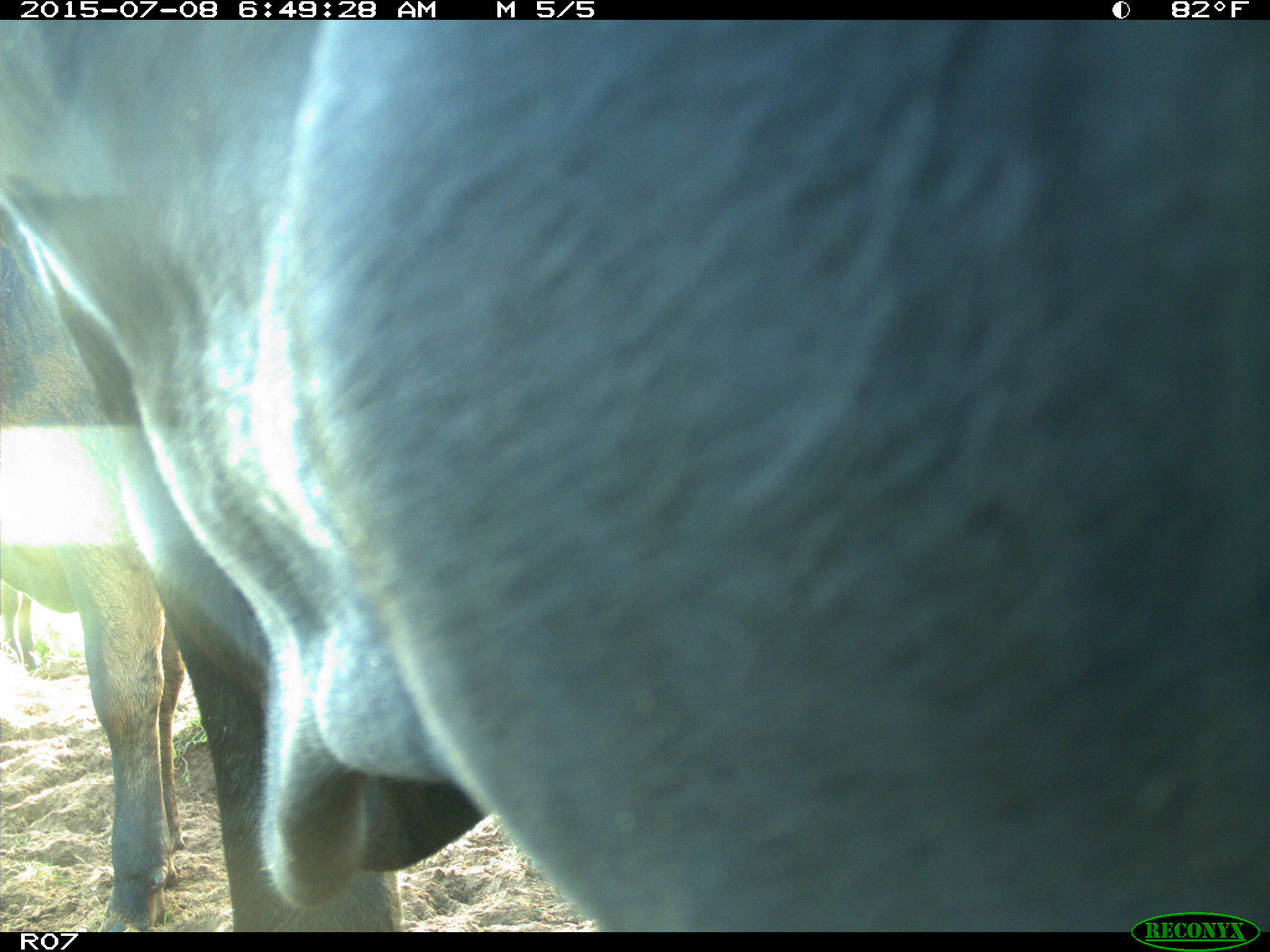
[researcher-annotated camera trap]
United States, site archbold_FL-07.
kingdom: Animalia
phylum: Chordata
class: Mammalia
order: Artiodactyla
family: Bovidae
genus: Bos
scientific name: Bos taurus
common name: domestic cow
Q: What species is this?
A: Bos taurus (domestic cow).